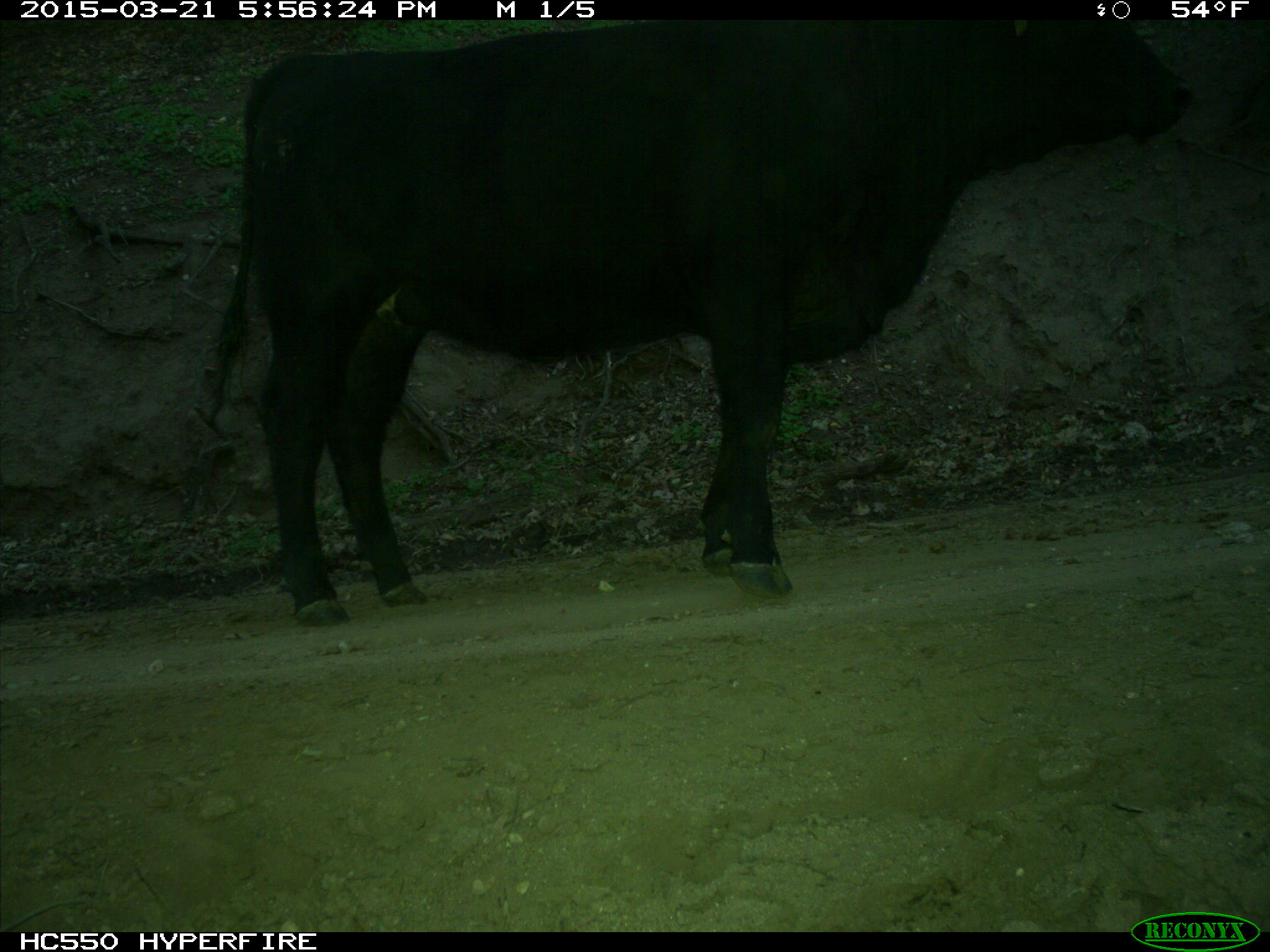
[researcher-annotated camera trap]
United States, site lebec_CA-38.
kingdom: Animalia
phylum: Chordata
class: Mammalia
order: Artiodactyla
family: Bovidae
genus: Bos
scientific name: Bos taurus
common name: domestic cow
Bos taurus (domestic cow).